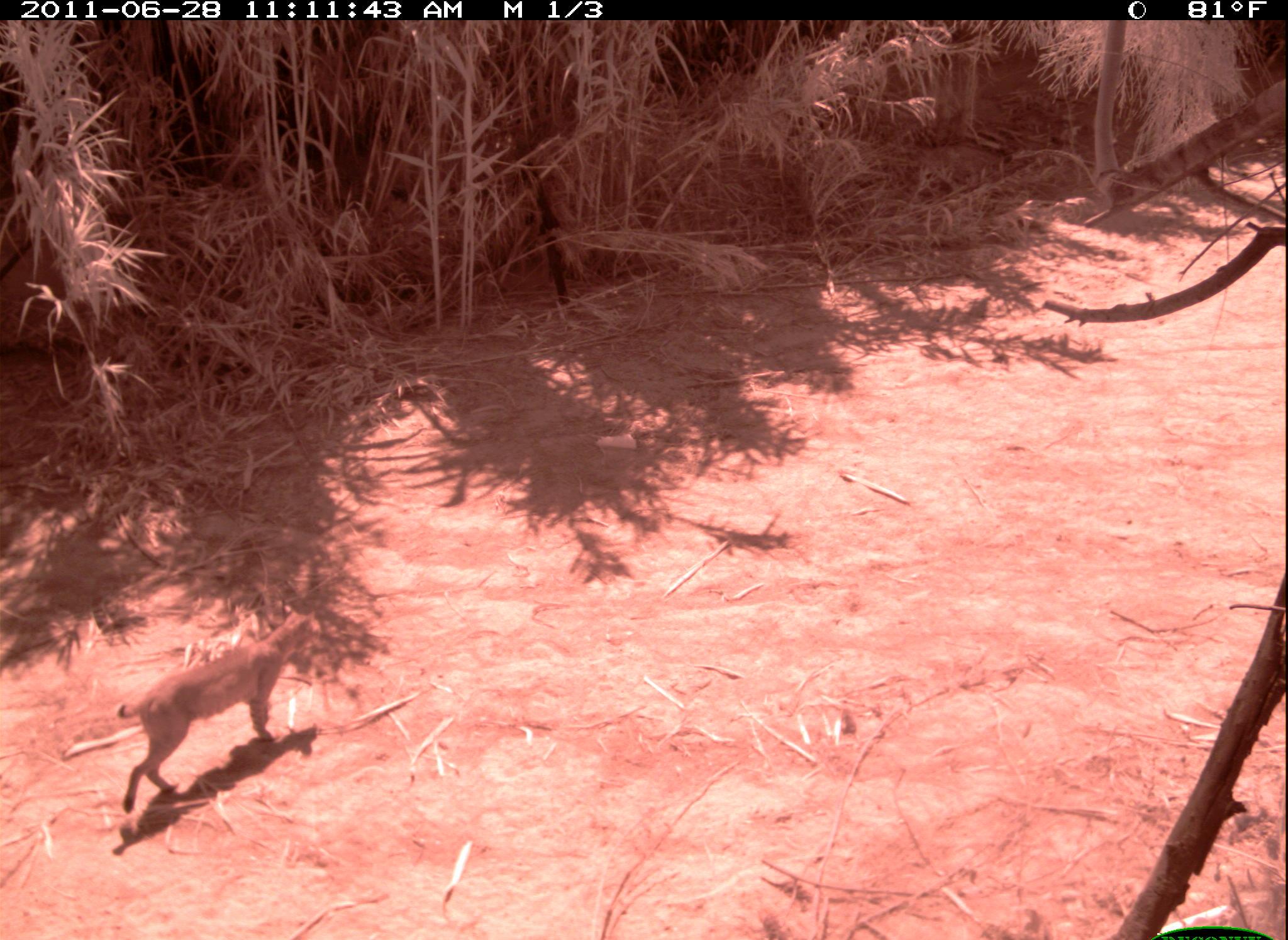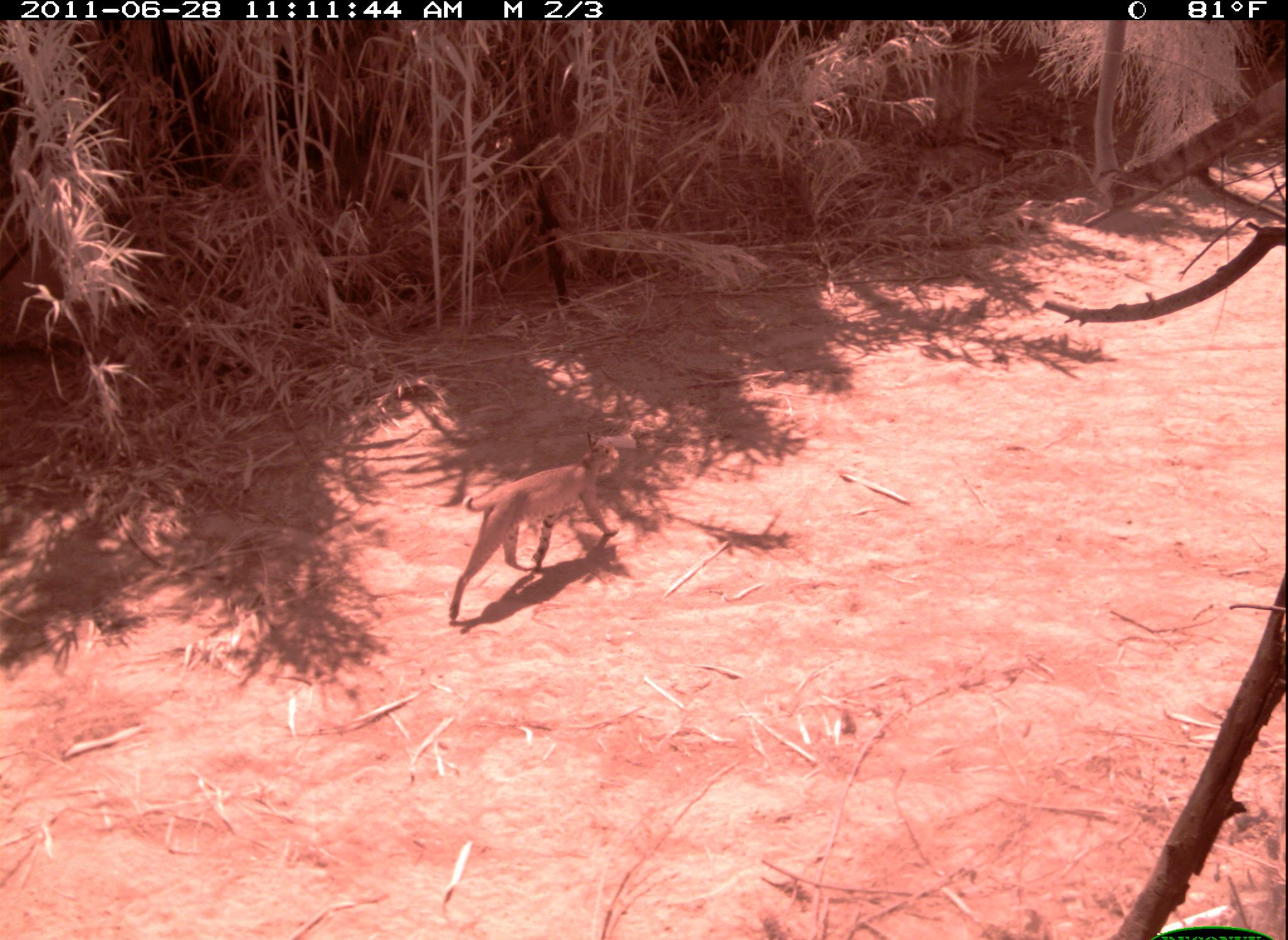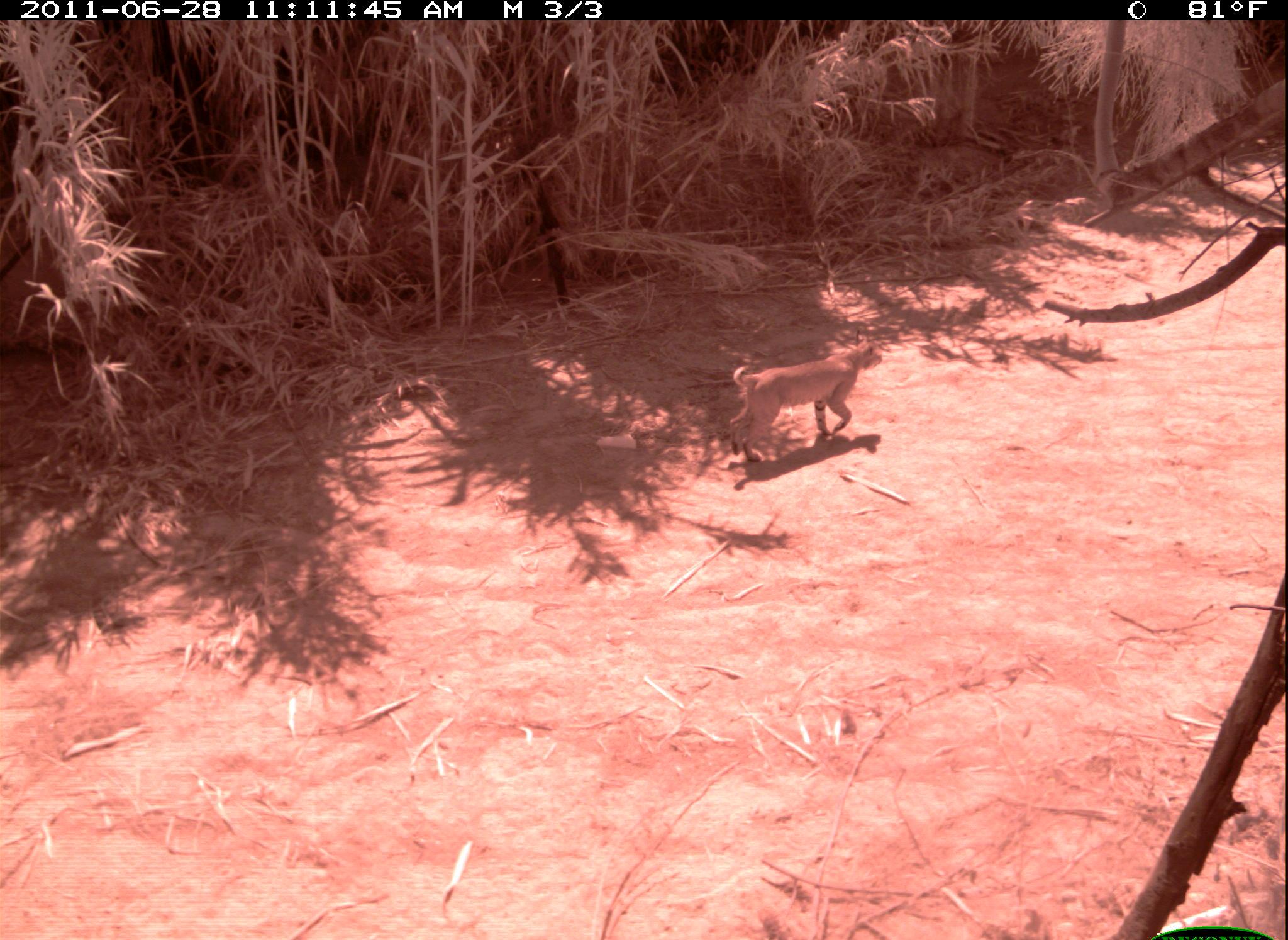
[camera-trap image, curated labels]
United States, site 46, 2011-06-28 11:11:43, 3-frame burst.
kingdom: Animalia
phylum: Chordata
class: Mammalia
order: Carnivora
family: Felidae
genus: Lynx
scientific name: Lynx rufus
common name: bobcat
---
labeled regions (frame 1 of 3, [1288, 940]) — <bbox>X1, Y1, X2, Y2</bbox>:
bobcat: <bbox>114, 598, 327, 820</bbox>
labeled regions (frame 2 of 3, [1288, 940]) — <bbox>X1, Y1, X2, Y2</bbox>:
bobcat: <bbox>444, 425, 631, 631</bbox>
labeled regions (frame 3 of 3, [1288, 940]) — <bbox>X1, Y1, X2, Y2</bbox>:
bobcat: <bbox>723, 324, 892, 464</bbox>